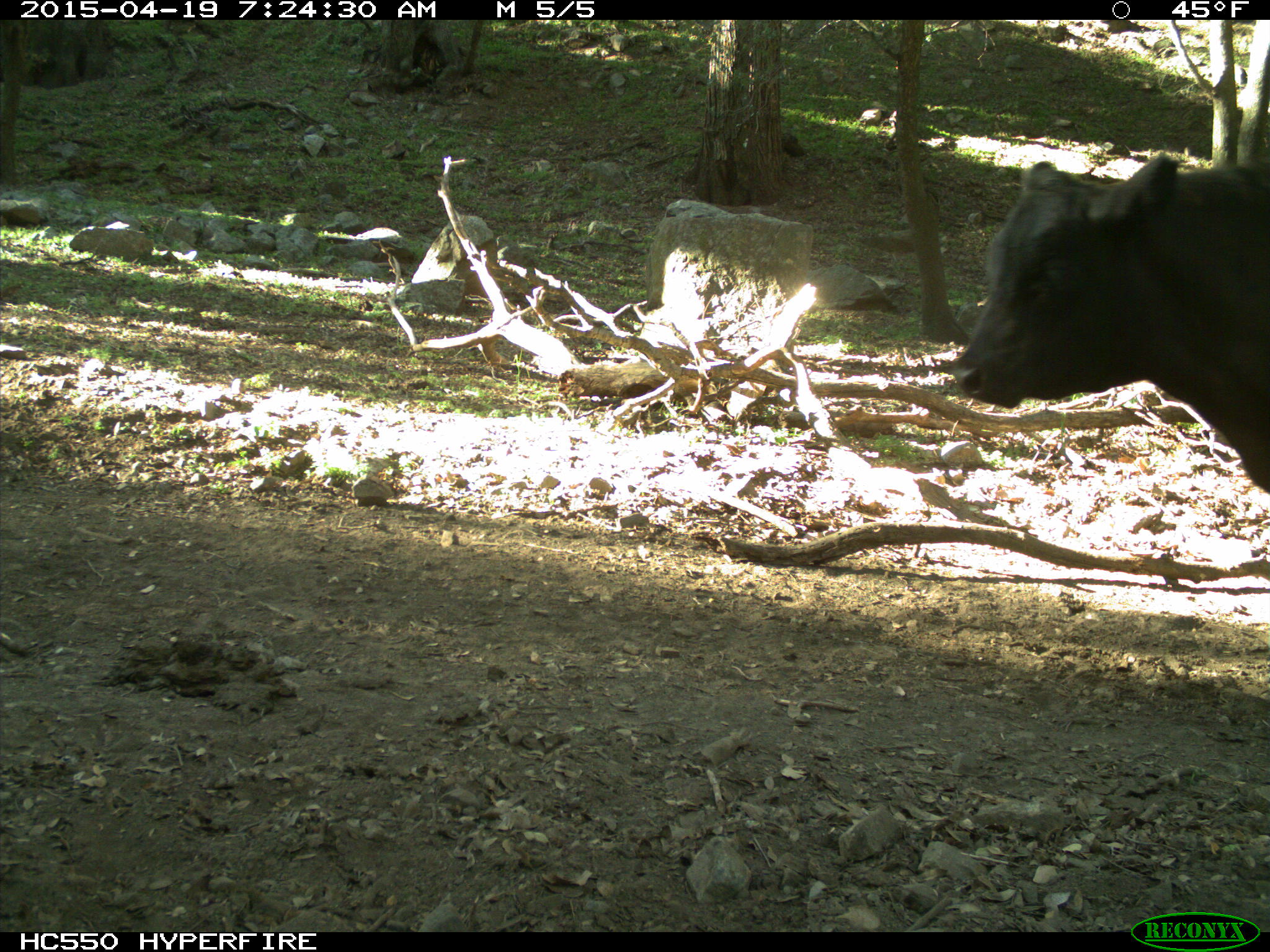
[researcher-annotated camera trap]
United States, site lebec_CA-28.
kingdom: Animalia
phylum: Chordata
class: Mammalia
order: Artiodactyla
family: Bovidae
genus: Bos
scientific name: Bos taurus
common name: domestic cow